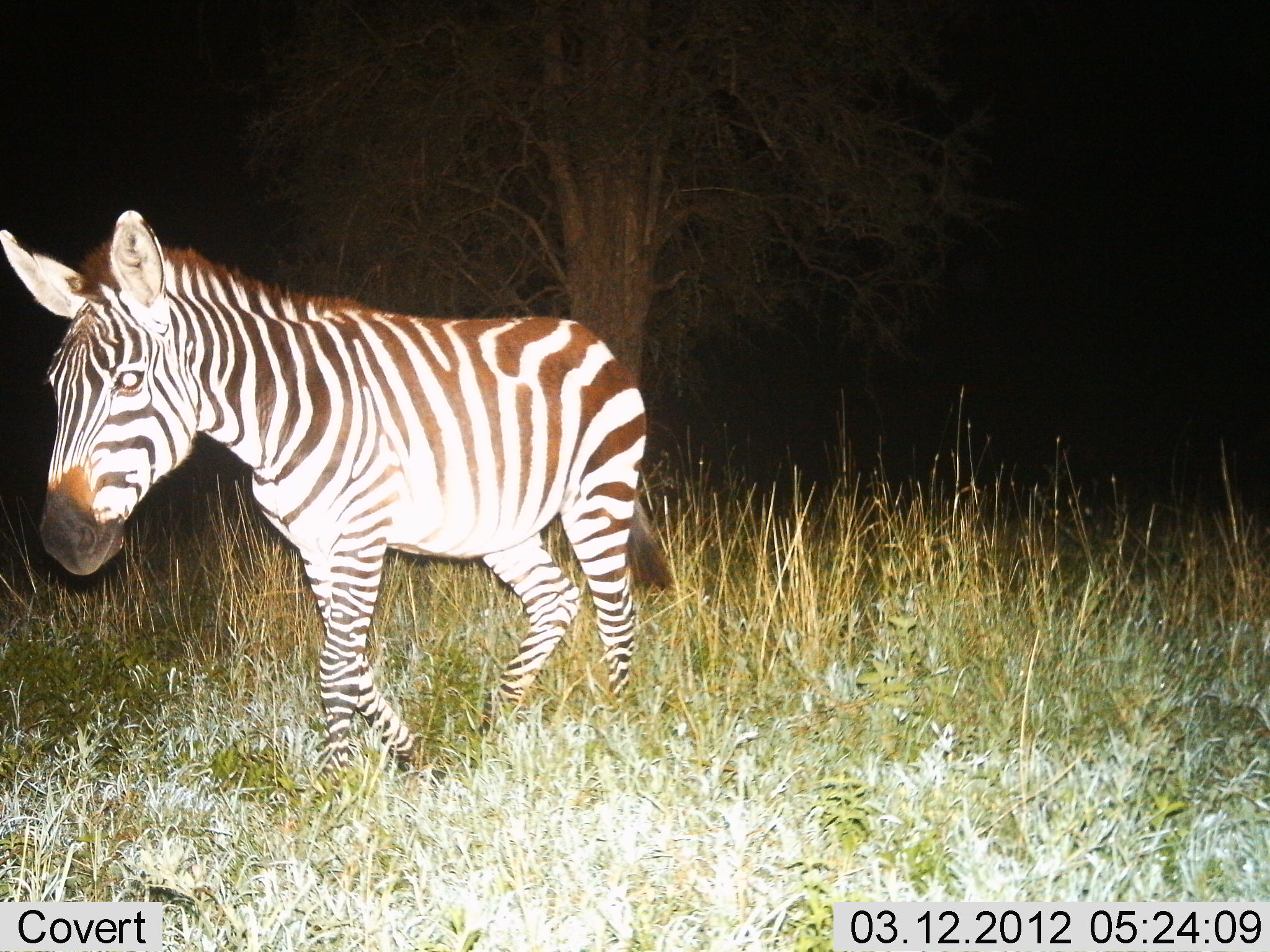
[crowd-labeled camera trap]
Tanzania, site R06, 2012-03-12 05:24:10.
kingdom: Animalia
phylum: Chordata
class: Mammalia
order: Perissodactyla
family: Equidae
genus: Equus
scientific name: Equus quagga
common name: plains zebra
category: zebra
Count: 1.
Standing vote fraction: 37%.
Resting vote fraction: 5%.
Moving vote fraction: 79%.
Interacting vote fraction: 0%.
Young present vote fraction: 5%.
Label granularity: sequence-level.